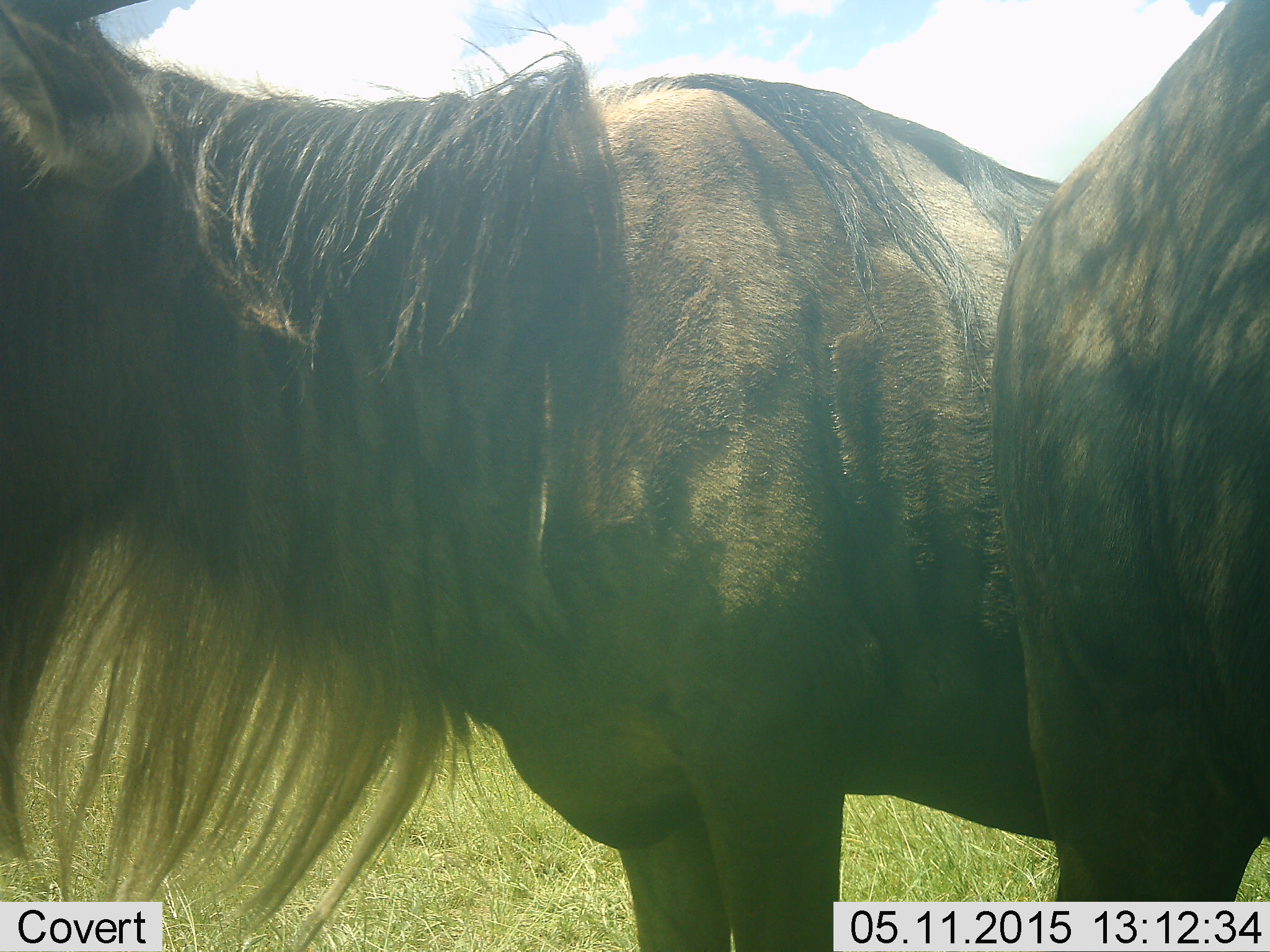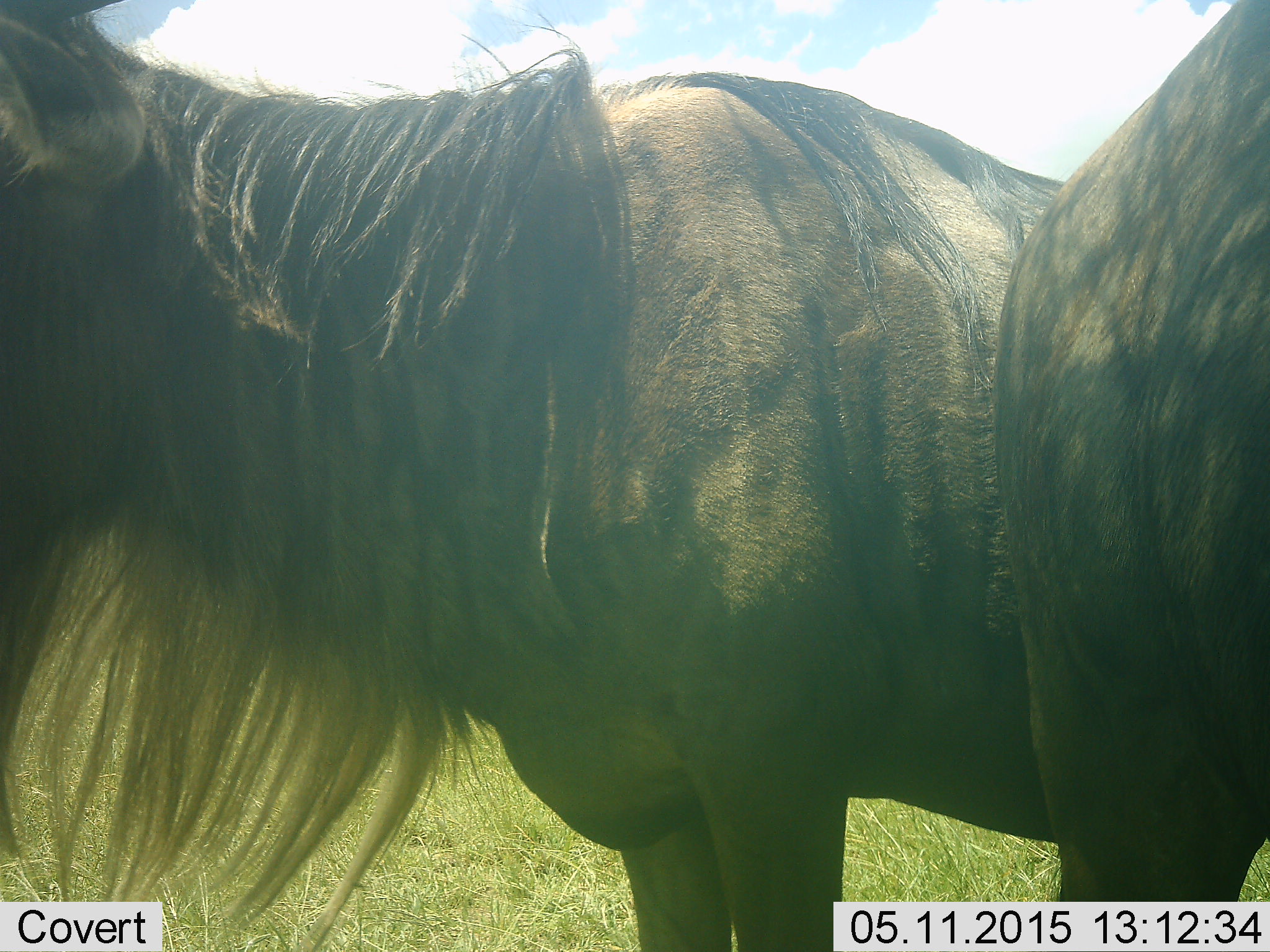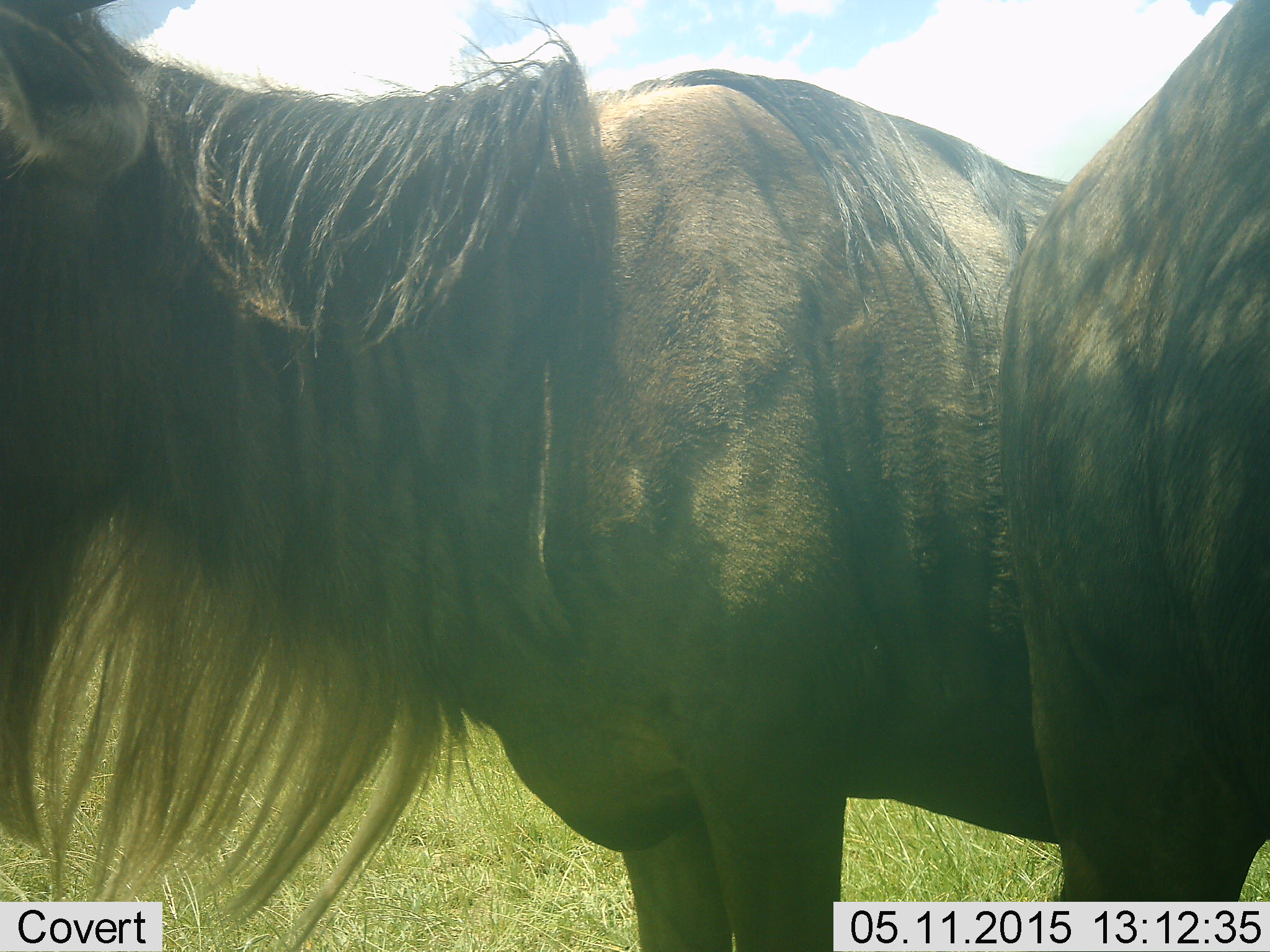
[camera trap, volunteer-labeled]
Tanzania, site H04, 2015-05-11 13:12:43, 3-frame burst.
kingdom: Animalia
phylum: Chordata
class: Mammalia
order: Artiodactyla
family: Bovidae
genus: Connochaetes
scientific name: Connochaetes taurinus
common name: blue wildebeest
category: wildebeest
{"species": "wildebeest (blue wildebeest) (Connochaetes taurinus)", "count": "2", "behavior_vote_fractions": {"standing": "90%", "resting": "0%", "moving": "20%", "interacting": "0%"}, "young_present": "0%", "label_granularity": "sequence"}